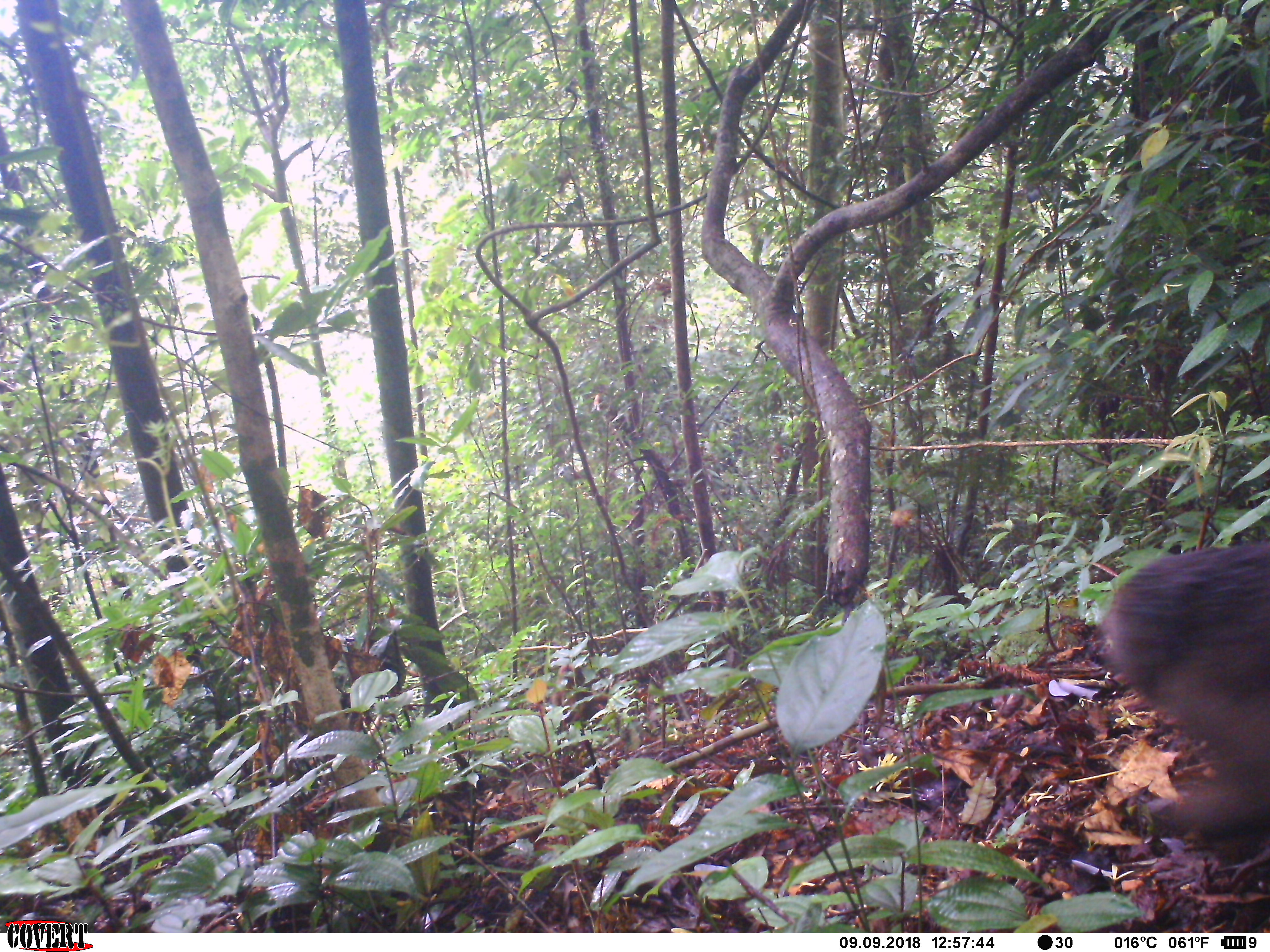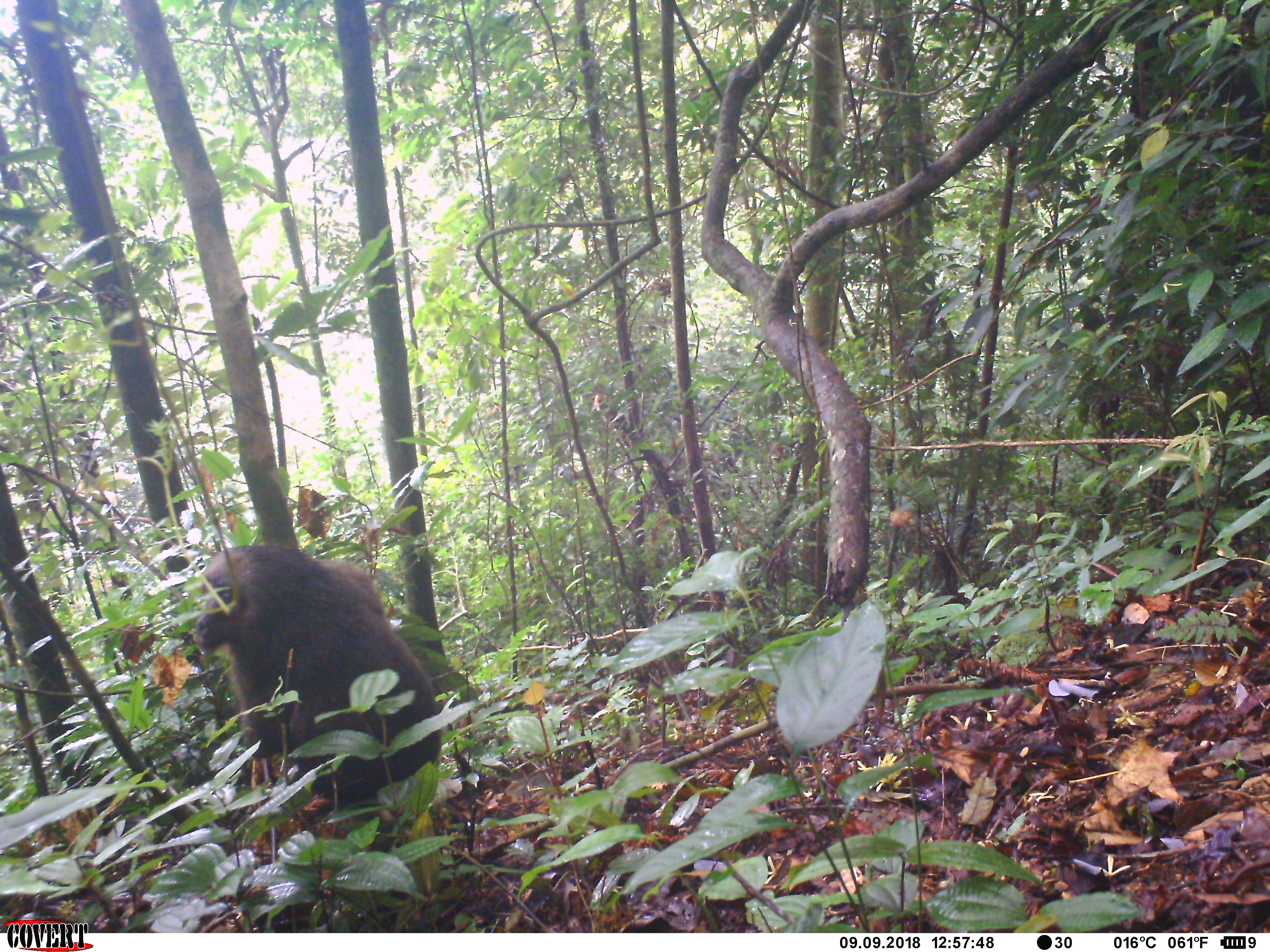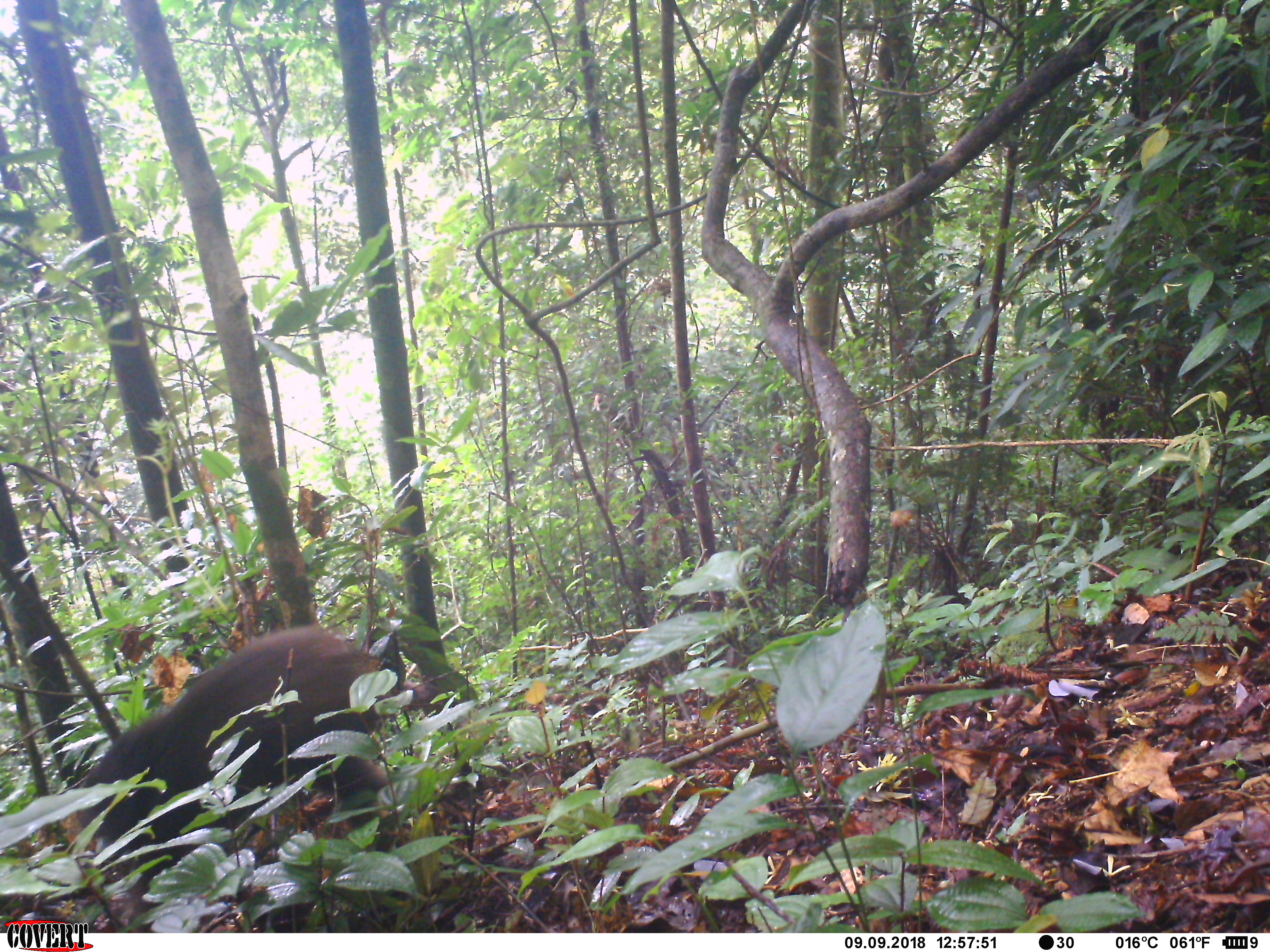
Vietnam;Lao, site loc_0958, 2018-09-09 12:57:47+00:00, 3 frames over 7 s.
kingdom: Animalia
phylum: Chordata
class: Mammalia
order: Primates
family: Cercopithecidae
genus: Macaca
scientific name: Macaca arctoides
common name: stump-tailed macaque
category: stump tailed macaque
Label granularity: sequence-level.